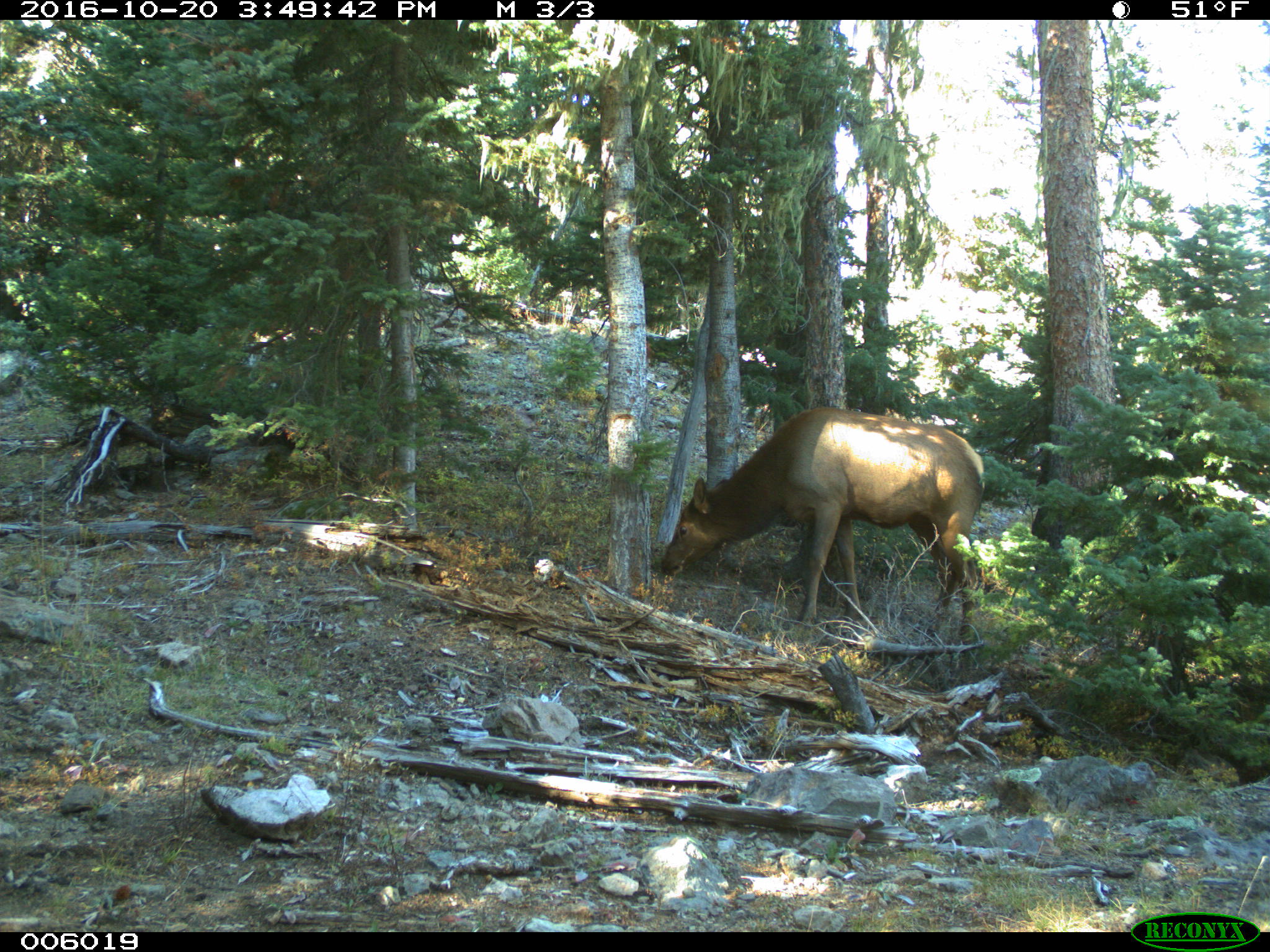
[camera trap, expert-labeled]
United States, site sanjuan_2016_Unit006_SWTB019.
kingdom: Animalia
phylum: Chordata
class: Mammalia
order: Artiodactyla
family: Cervidae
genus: Cervus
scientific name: Cervus elaphus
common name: red deer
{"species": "Cervus elaphus (red deer)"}